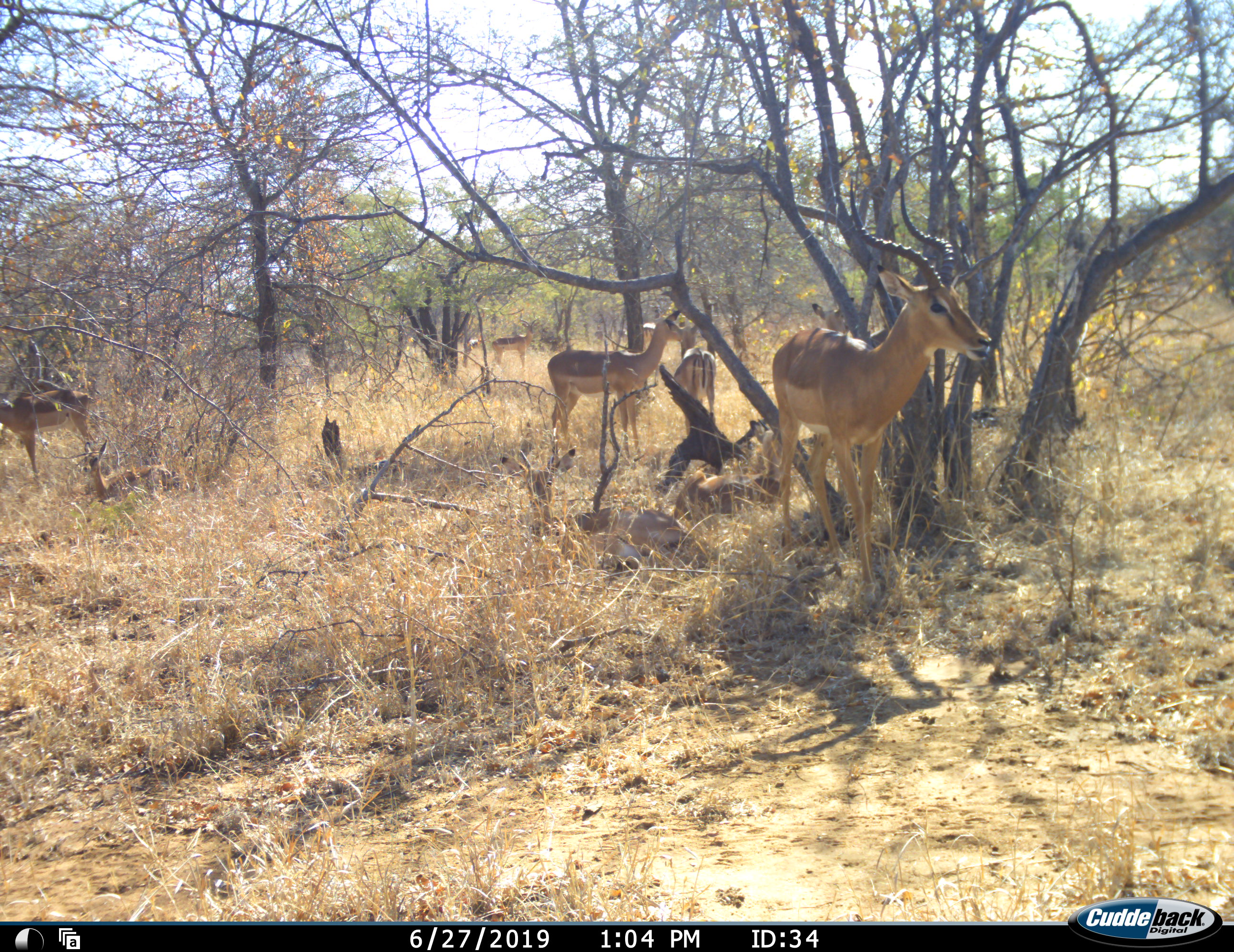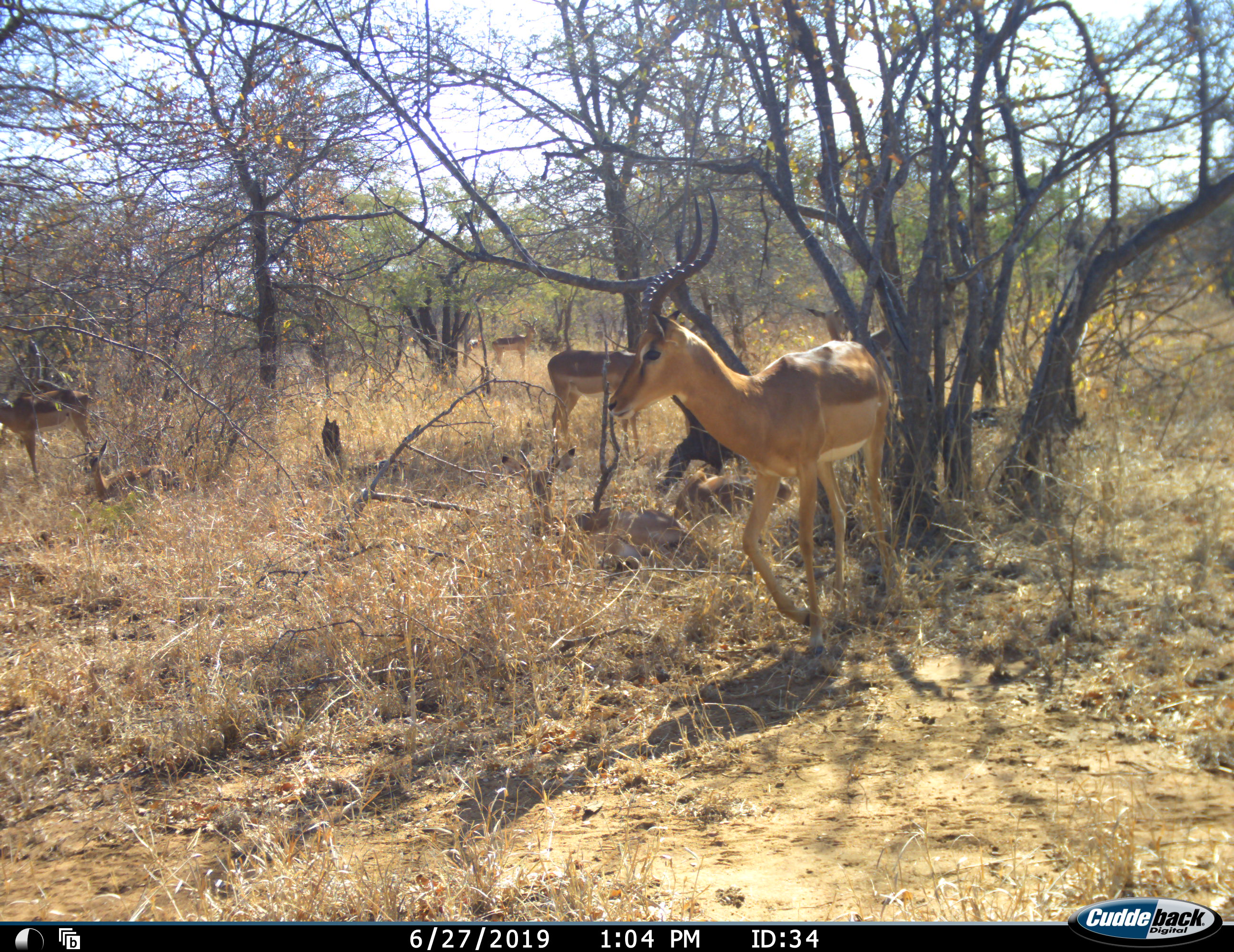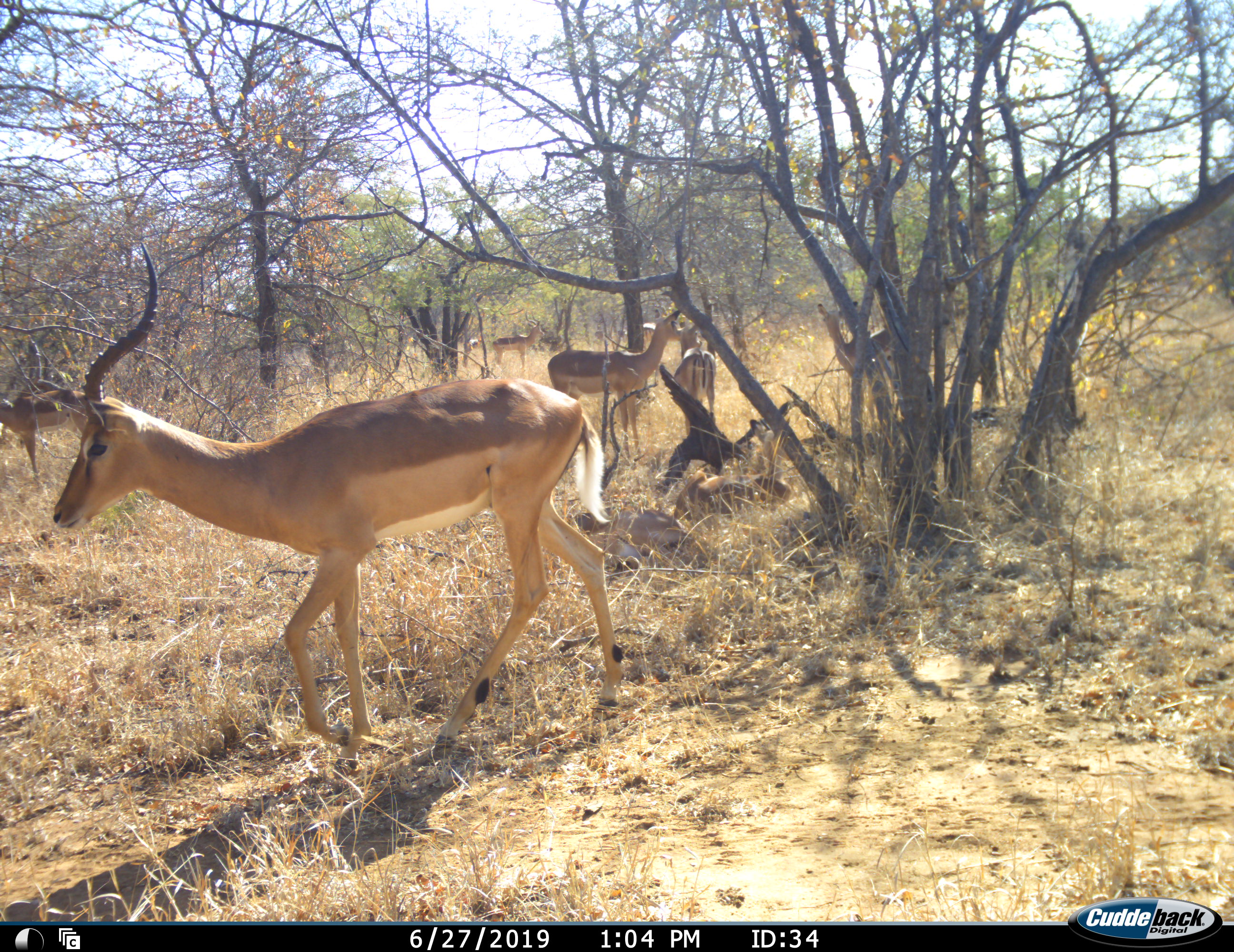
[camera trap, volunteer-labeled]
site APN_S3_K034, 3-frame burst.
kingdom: Animalia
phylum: Chordata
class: Mammalia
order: Artiodactyla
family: Bovidae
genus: Aepyceros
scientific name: Aepyceros melampus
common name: impala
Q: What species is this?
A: Impala (Aepyceros melampus).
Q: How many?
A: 8.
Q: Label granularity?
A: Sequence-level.